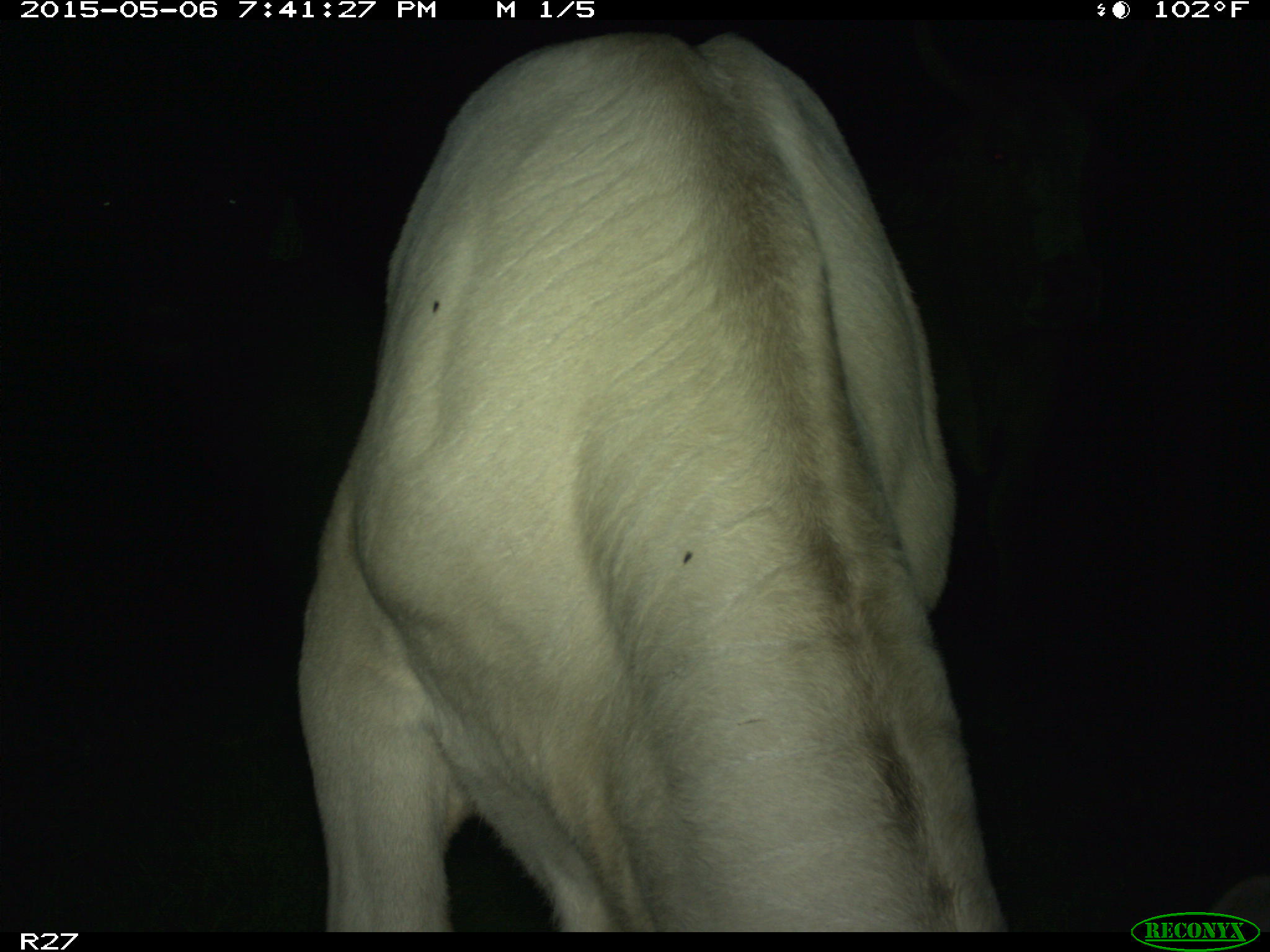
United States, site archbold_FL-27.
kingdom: Animalia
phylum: Chordata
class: Mammalia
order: Artiodactyla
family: Bovidae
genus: Bos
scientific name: Bos taurus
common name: domestic cow